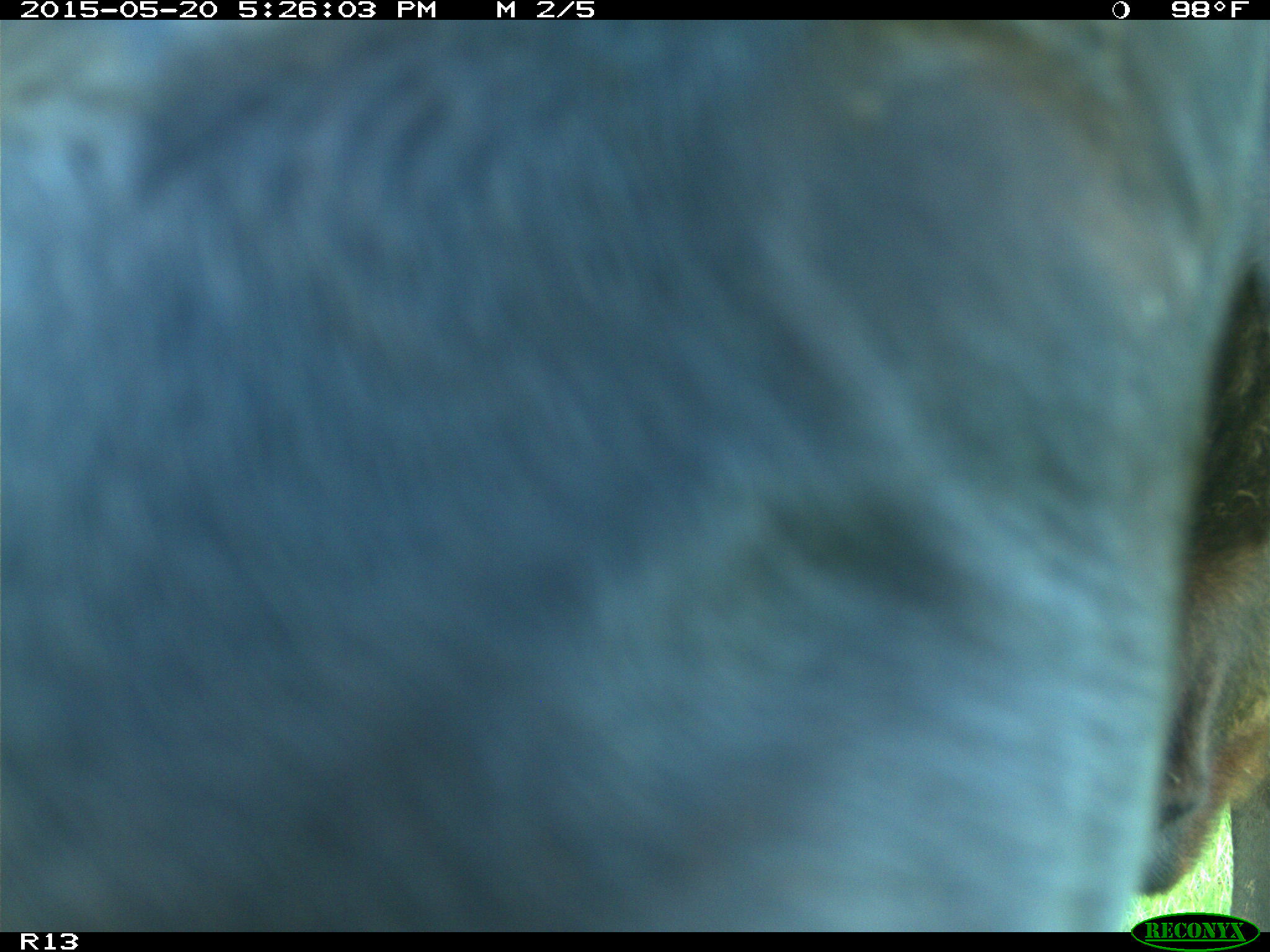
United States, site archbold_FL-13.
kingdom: Animalia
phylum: Chordata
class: Mammalia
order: Artiodactyla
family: Bovidae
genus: Bos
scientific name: Bos taurus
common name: domestic cow